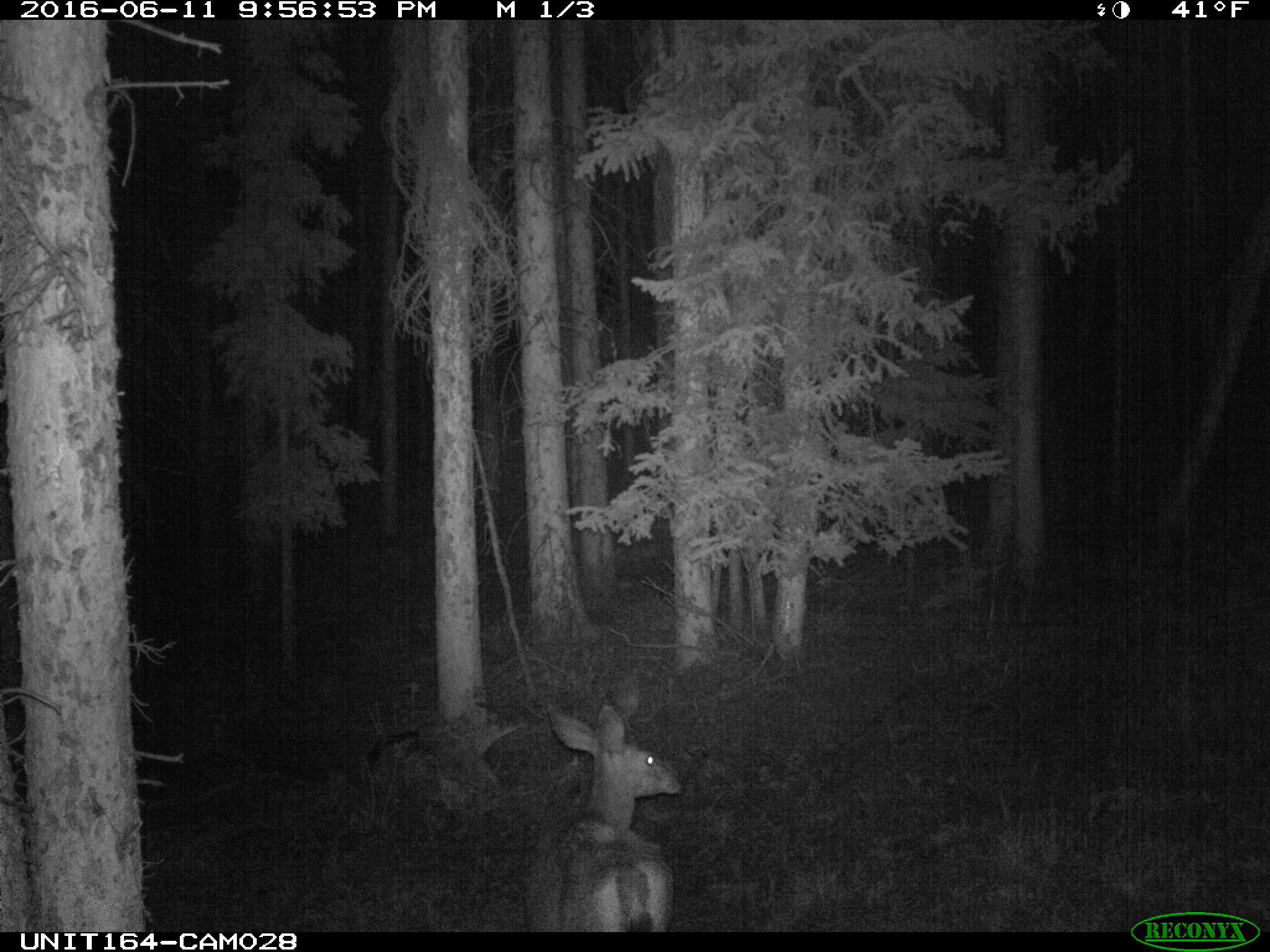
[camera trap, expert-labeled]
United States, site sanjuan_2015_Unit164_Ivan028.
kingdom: Animalia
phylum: Chordata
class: Mammalia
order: Artiodactyla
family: Cervidae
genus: Odocoileus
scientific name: Odocoileus hemionus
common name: mule deer